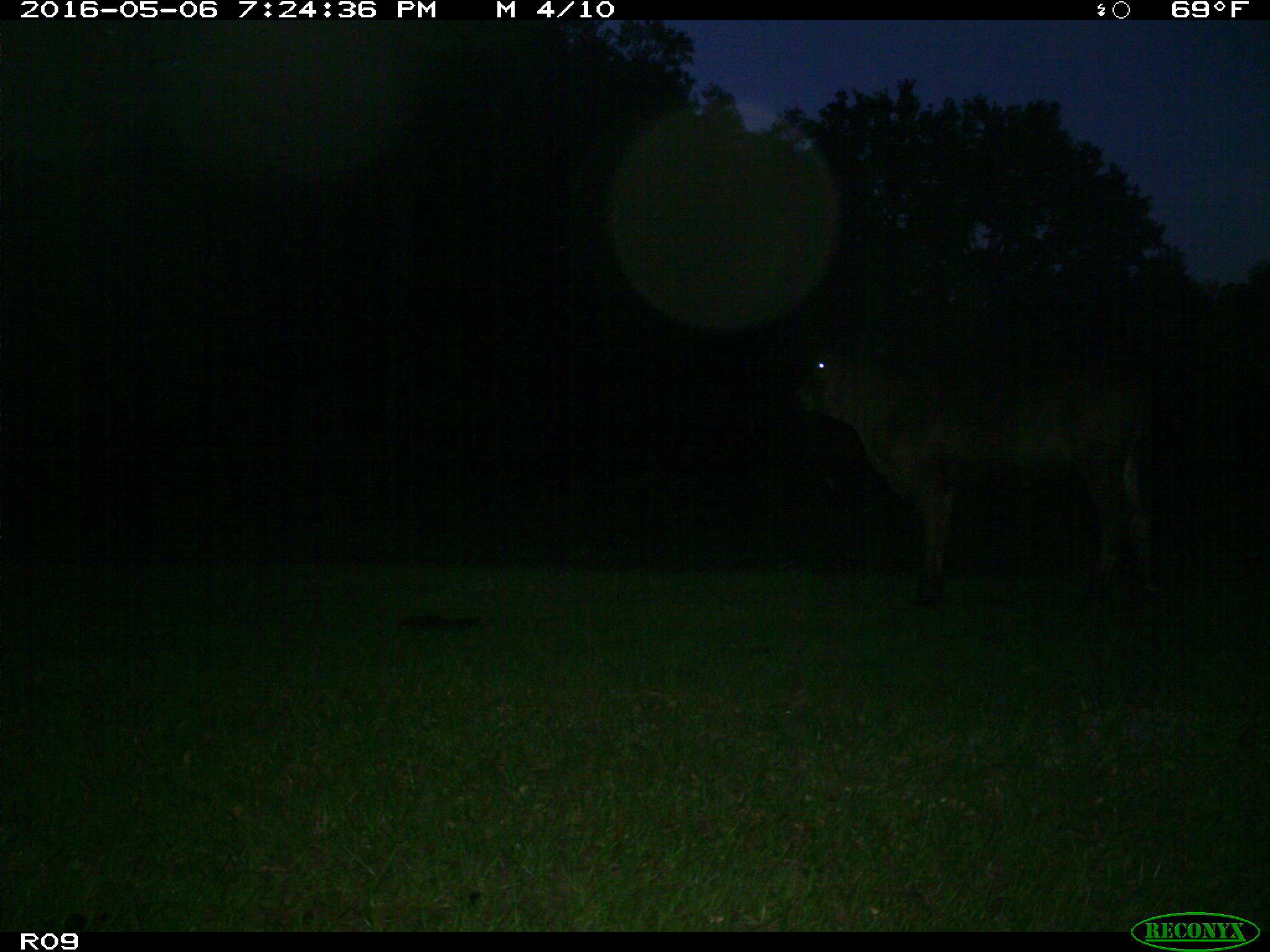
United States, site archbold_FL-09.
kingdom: Animalia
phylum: Chordata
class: Mammalia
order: Artiodactyla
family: Bovidae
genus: Bos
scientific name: Bos taurus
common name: domestic cow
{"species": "Bos taurus (domestic cow)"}